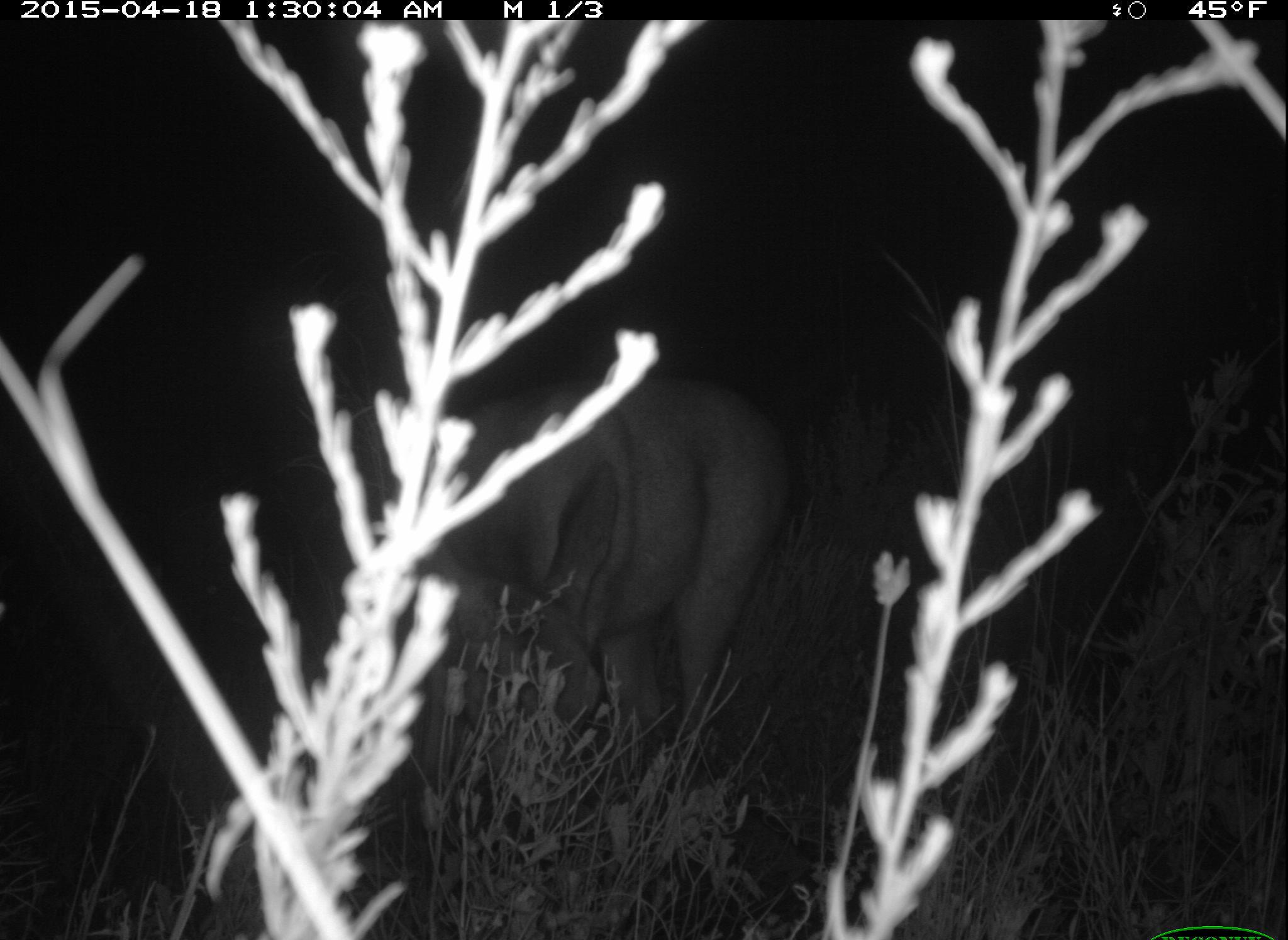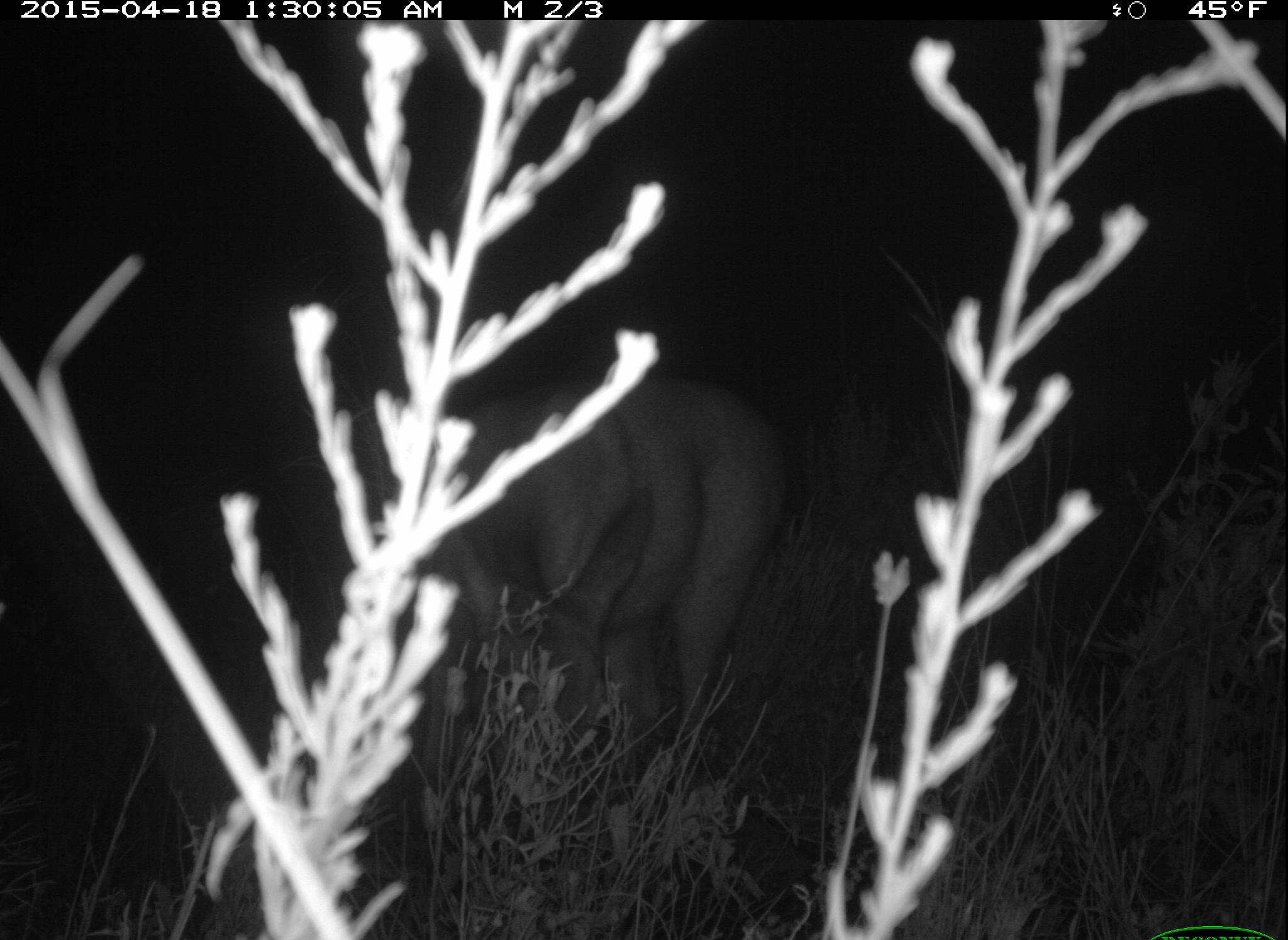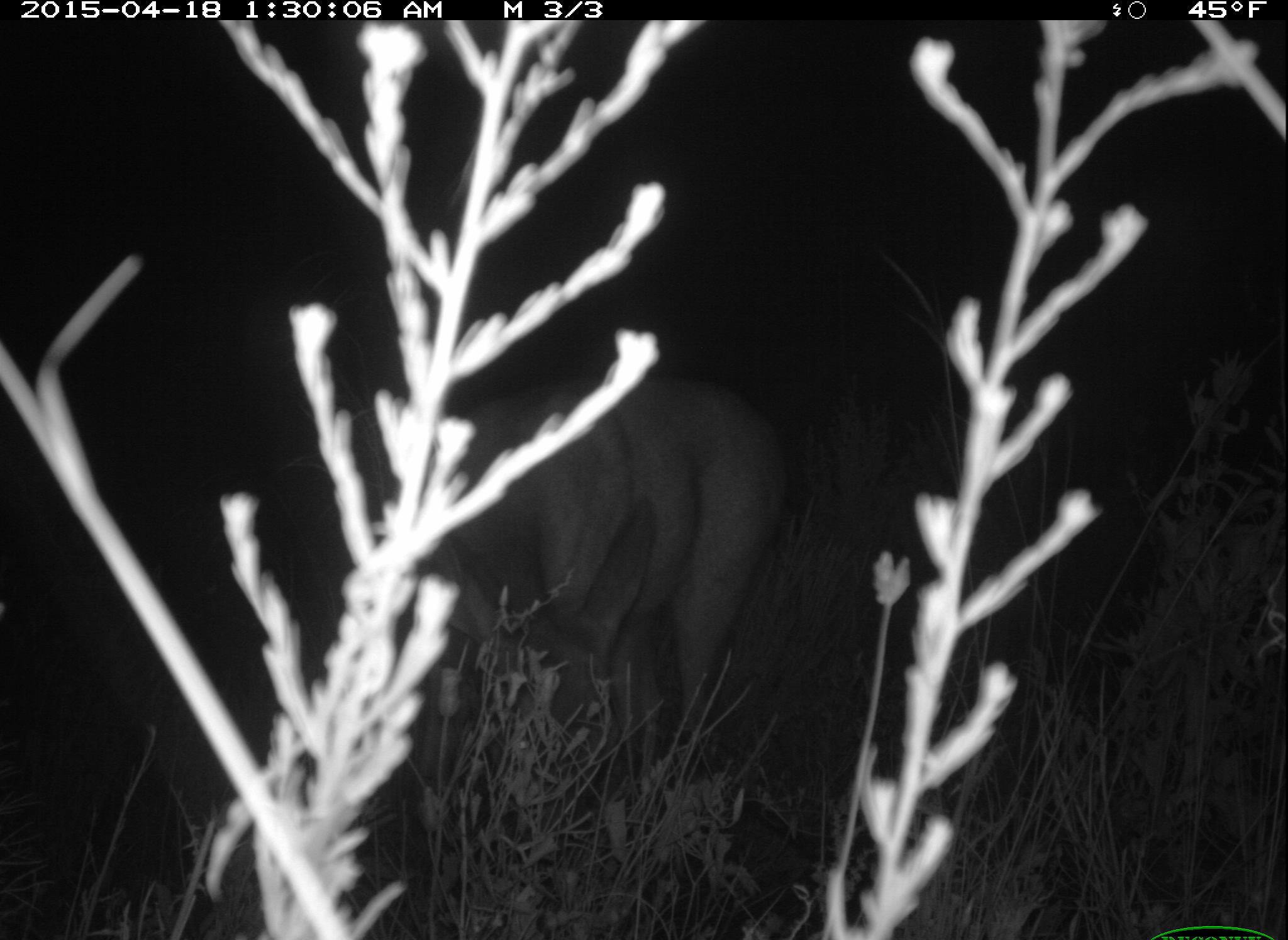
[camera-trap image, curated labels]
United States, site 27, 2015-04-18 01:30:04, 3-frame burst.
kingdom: Animalia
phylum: Chordata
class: Mammalia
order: Artiodactyla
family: Cervidae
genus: Odocoileus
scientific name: Odocoileus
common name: deer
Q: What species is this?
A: Deer (Odocoileus).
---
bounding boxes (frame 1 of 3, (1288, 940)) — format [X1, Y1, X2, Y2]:
deer: [387, 358, 791, 856]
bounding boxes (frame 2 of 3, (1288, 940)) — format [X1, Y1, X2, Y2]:
deer: [385, 365, 802, 848]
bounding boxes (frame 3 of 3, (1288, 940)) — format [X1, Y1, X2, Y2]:
deer: [356, 375, 795, 858]